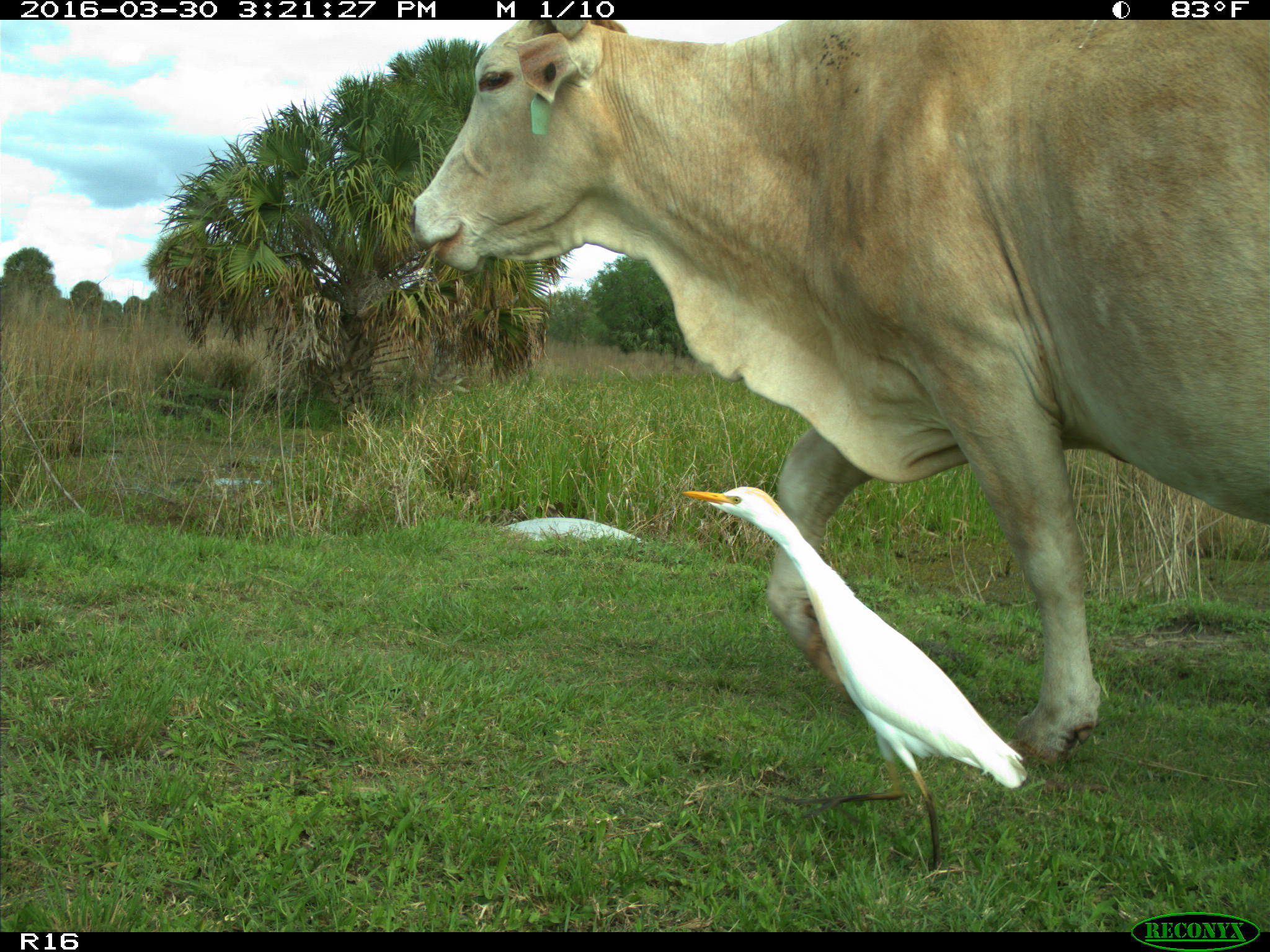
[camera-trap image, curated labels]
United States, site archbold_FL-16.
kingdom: Animalia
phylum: Chordata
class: Mammalia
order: Artiodactyla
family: Bovidae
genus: Bos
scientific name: Bos taurus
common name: domestic cow